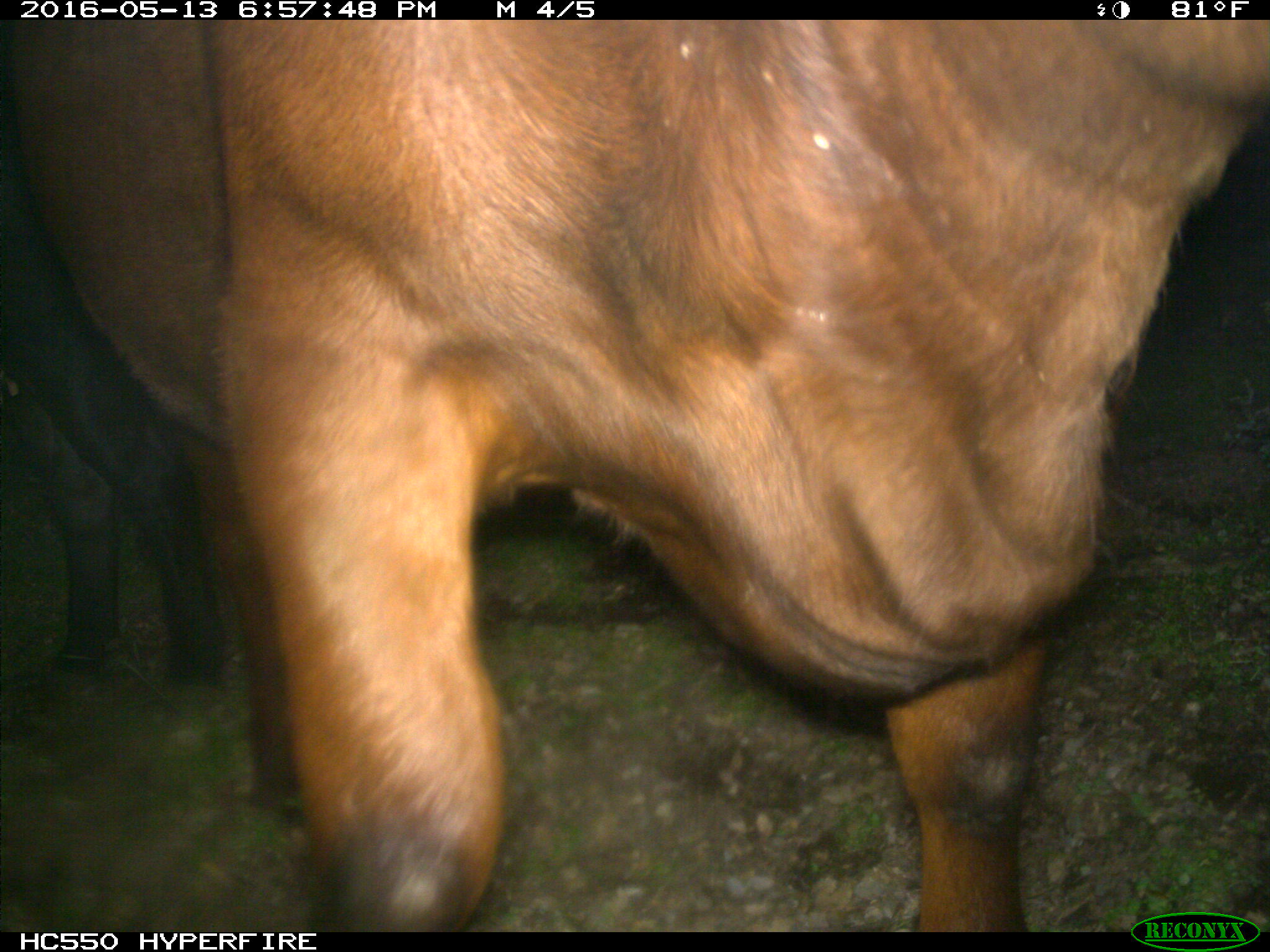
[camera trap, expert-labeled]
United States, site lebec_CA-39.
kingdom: Animalia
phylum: Chordata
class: Mammalia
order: Artiodactyla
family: Bovidae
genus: Bos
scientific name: Bos taurus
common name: domestic cow